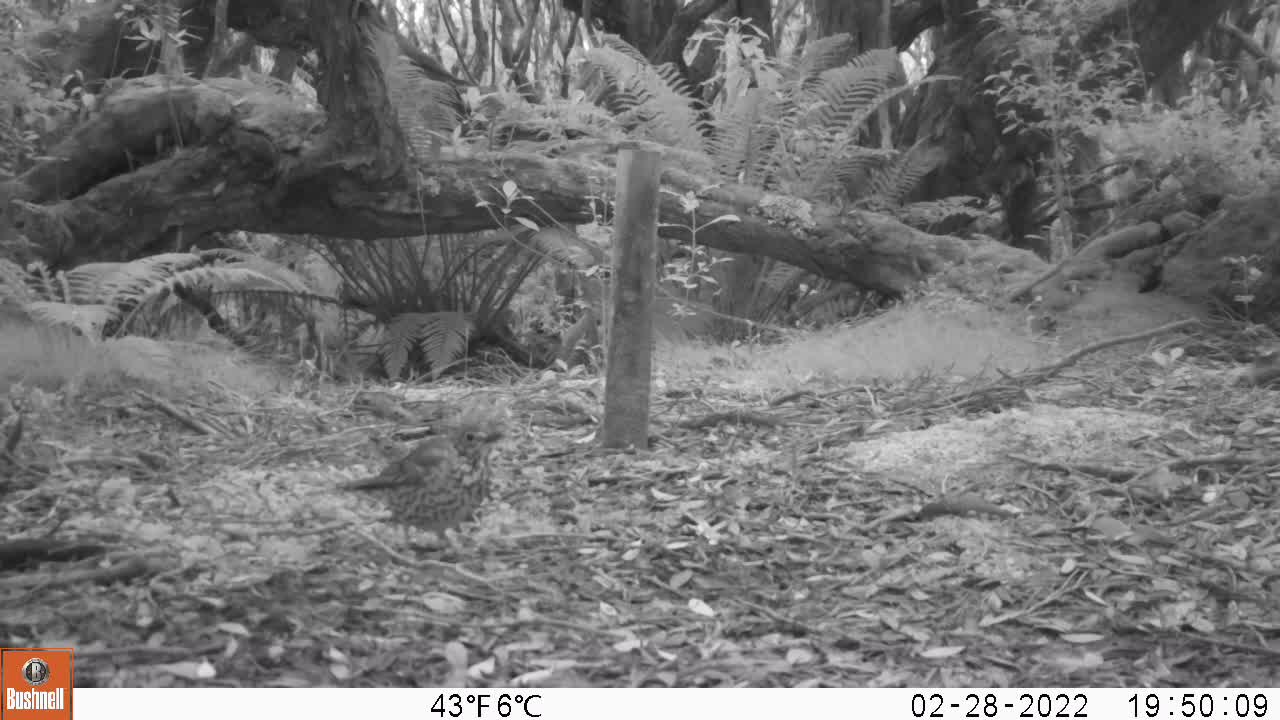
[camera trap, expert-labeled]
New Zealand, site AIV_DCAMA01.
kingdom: Animalia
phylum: Chordata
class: Aves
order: Passeriformes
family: Turdidae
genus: Turdus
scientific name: Turdus philomelos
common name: song thrush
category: thrush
Thrush (song thrush) (Turdus philomelos).